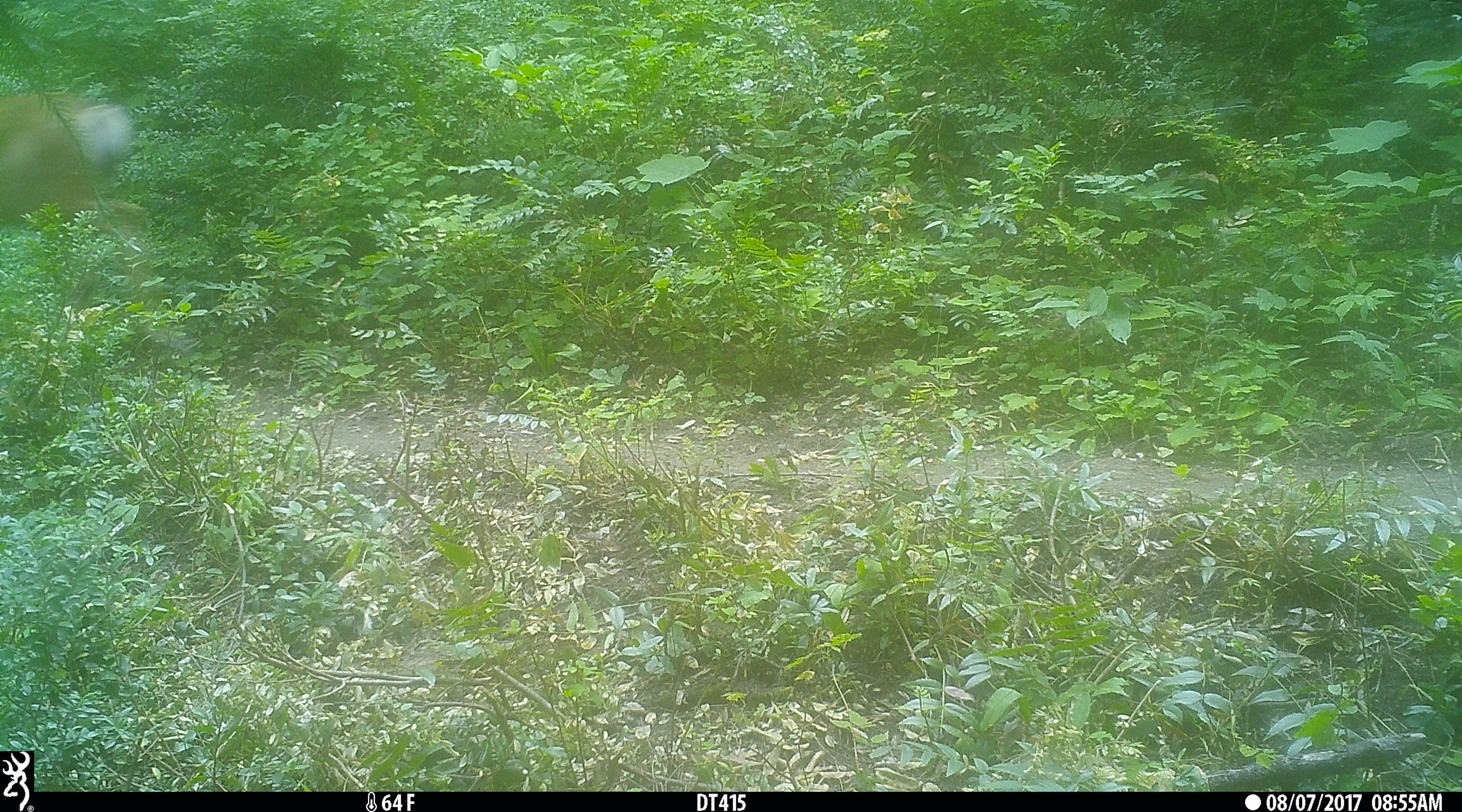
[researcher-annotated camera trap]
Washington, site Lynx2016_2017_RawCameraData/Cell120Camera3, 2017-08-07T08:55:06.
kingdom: Animalia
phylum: Chordata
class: Mammalia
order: Artiodactyla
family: Cervidae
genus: Odocoileus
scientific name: Odocoileus hemionus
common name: mule deer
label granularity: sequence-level